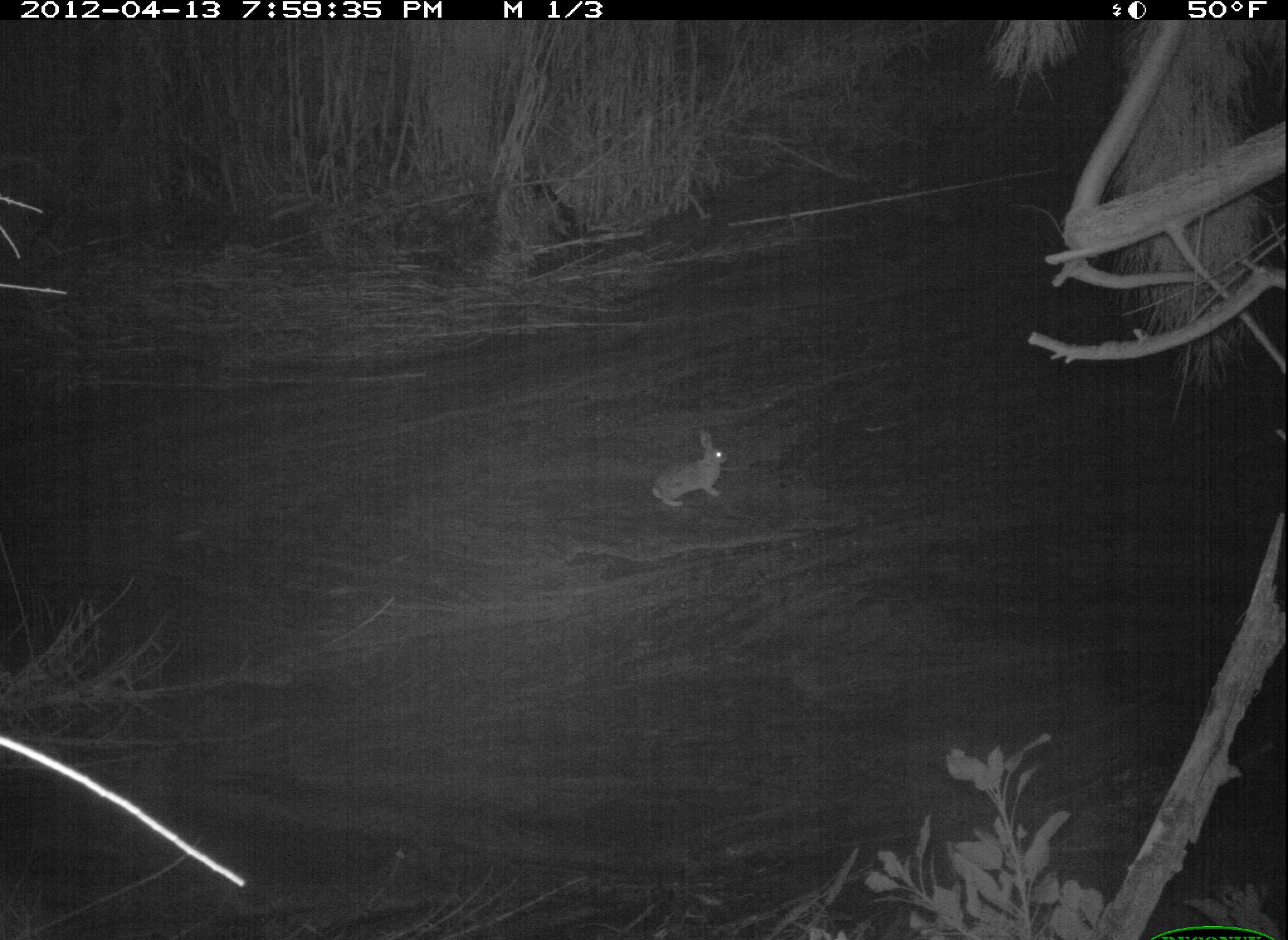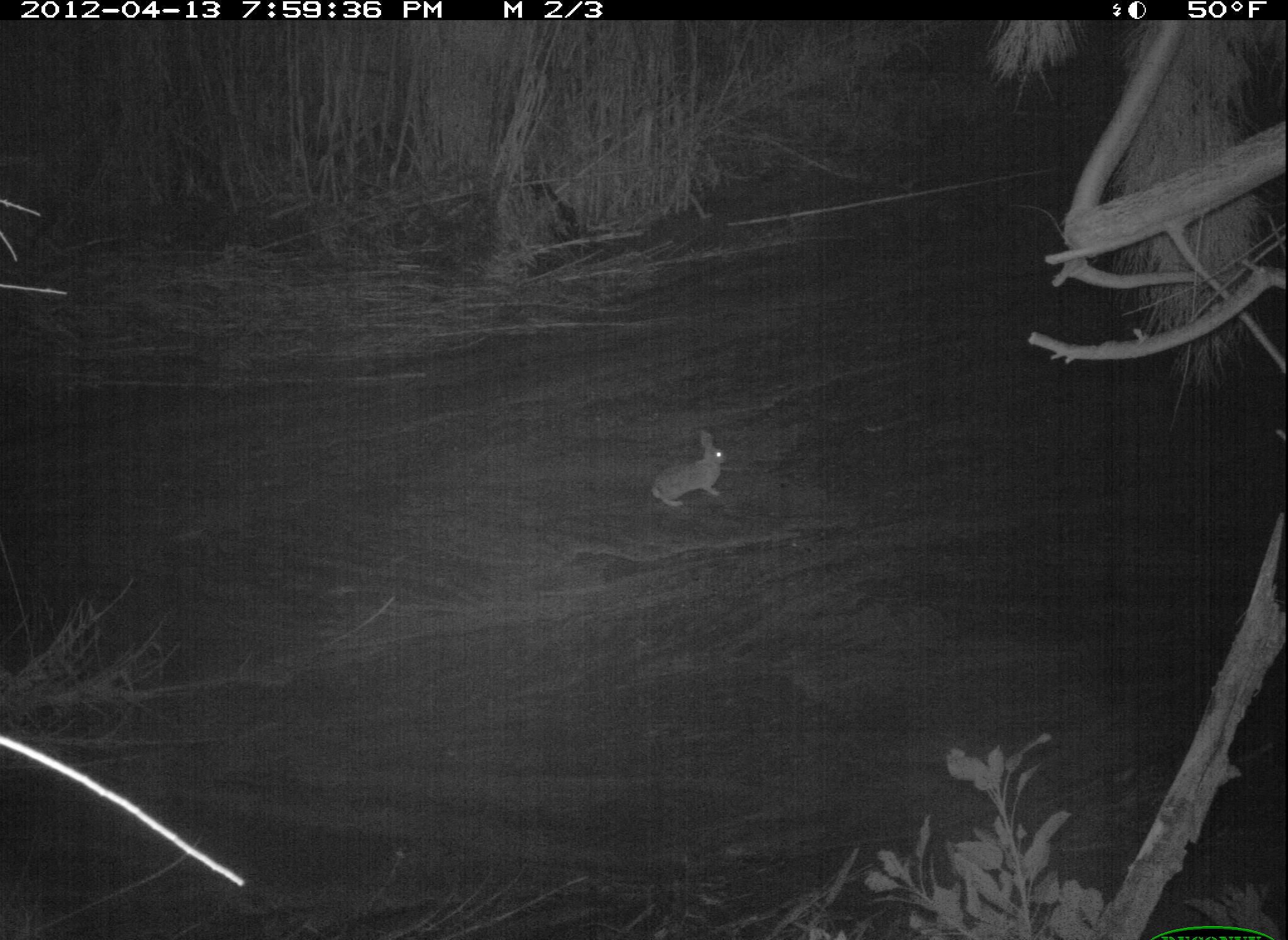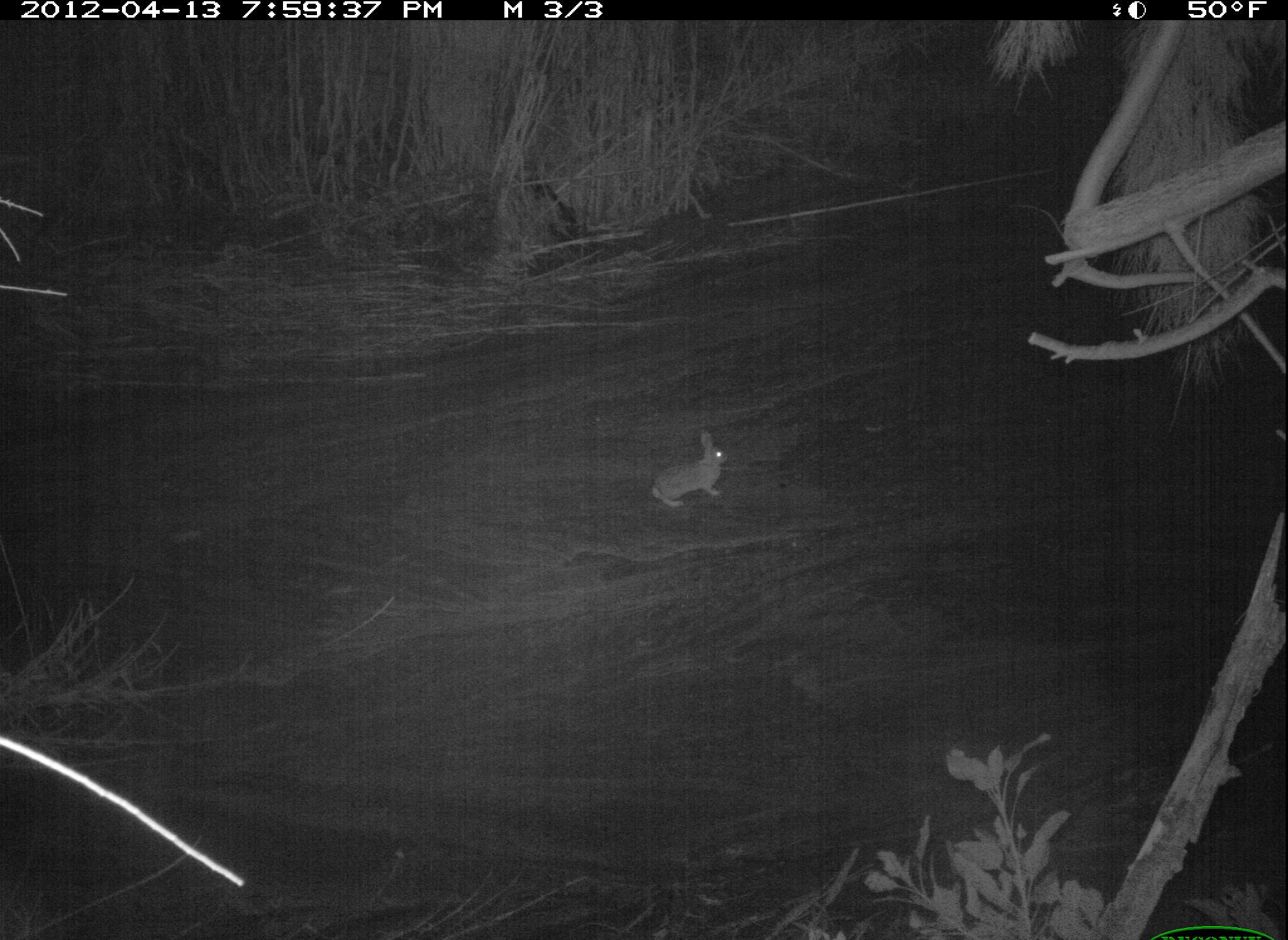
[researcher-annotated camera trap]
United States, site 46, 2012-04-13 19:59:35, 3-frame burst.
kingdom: Animalia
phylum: Chordata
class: Mammalia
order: Lagomorpha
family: Leporidae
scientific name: Leporidae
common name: rabbits and hares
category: rabbit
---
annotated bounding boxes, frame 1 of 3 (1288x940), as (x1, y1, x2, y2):
rabbit: (634, 406, 737, 520)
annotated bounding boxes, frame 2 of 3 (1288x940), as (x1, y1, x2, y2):
rabbit: (642, 420, 734, 515)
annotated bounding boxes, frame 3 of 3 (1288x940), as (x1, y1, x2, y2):
rabbit: (639, 422, 753, 527)